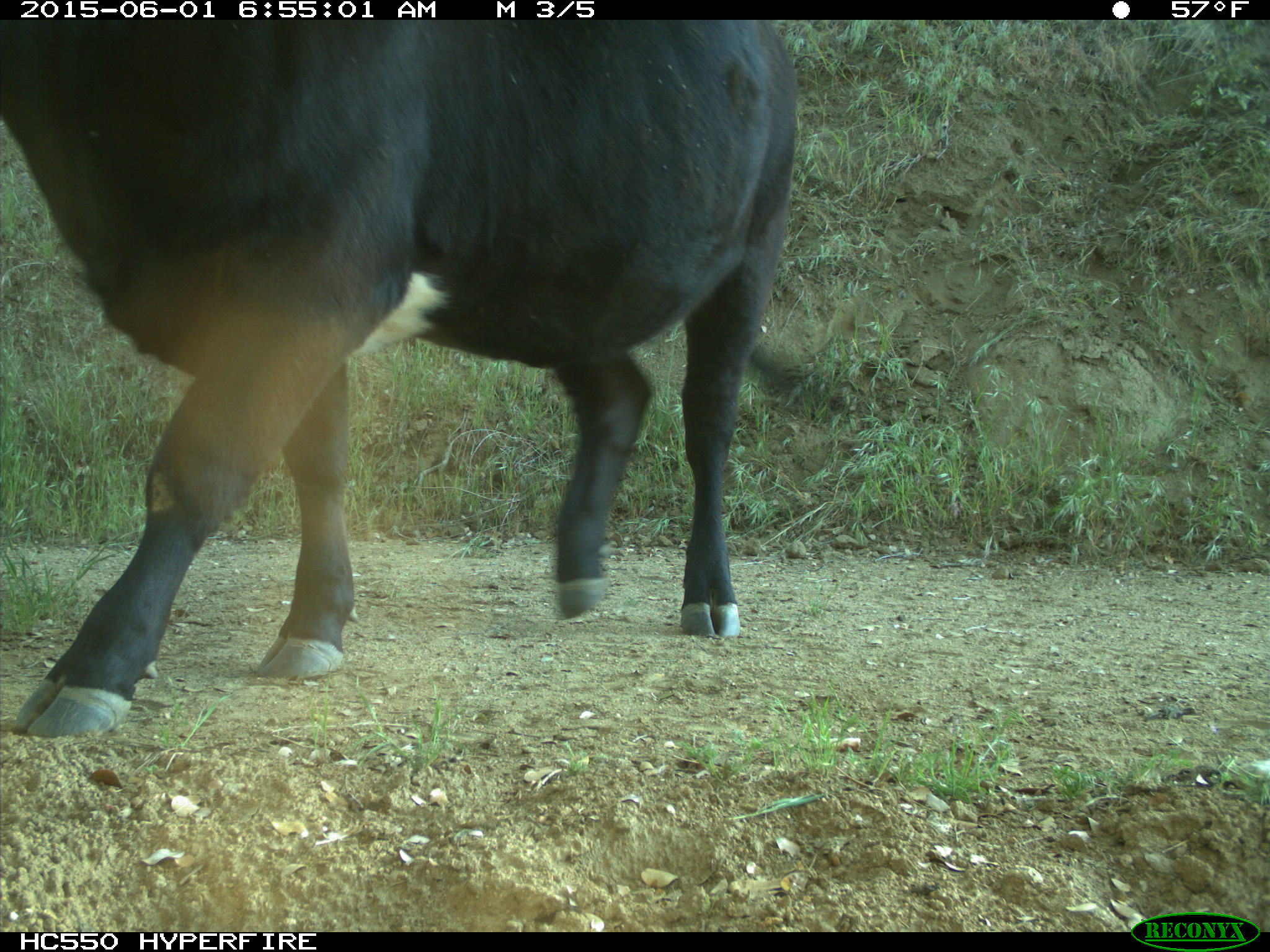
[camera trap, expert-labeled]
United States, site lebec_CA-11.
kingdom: Animalia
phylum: Chordata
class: Mammalia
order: Artiodactyla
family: Bovidae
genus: Bos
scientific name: Bos taurus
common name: domestic cow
Bos taurus (domestic cow).